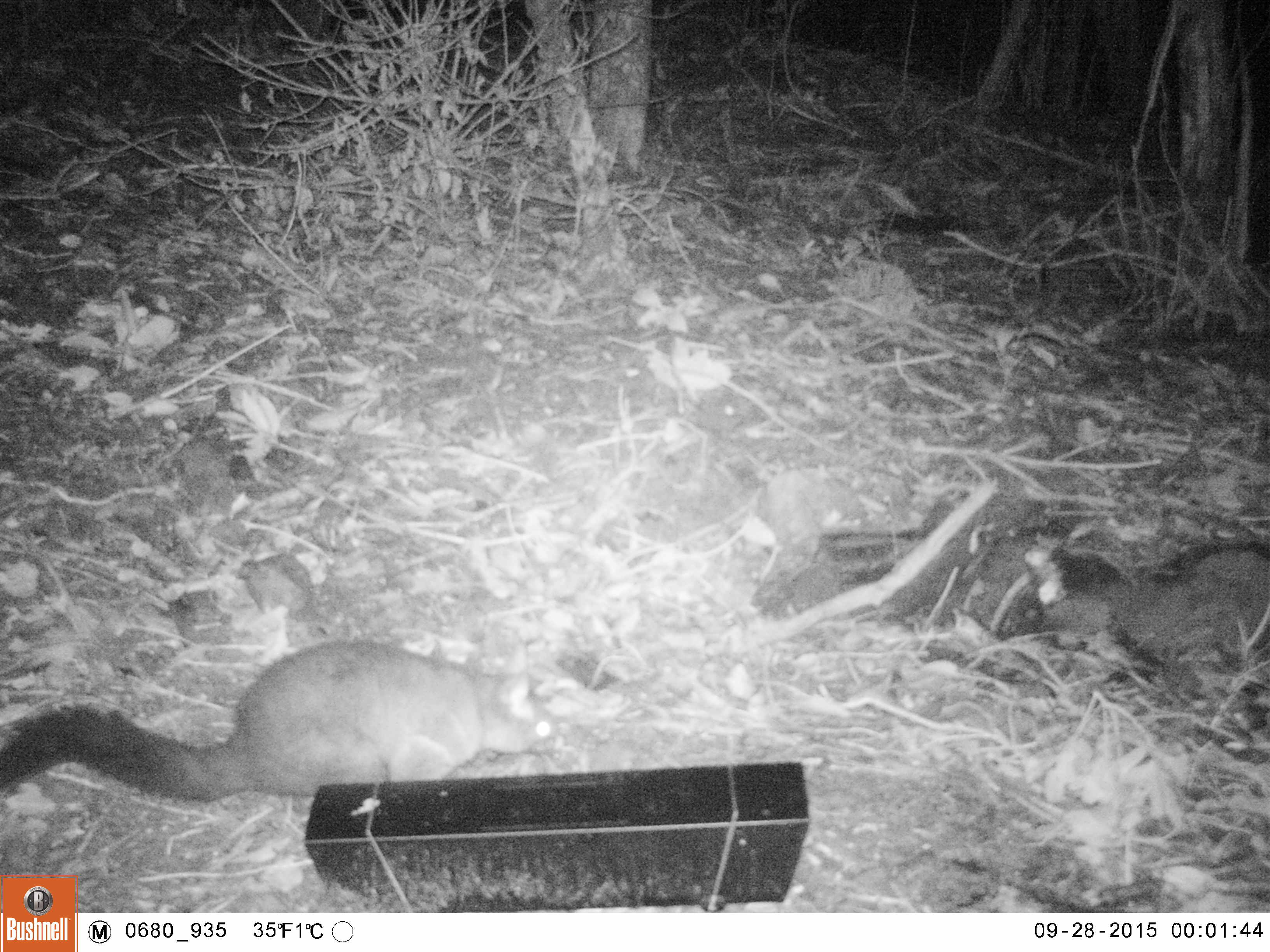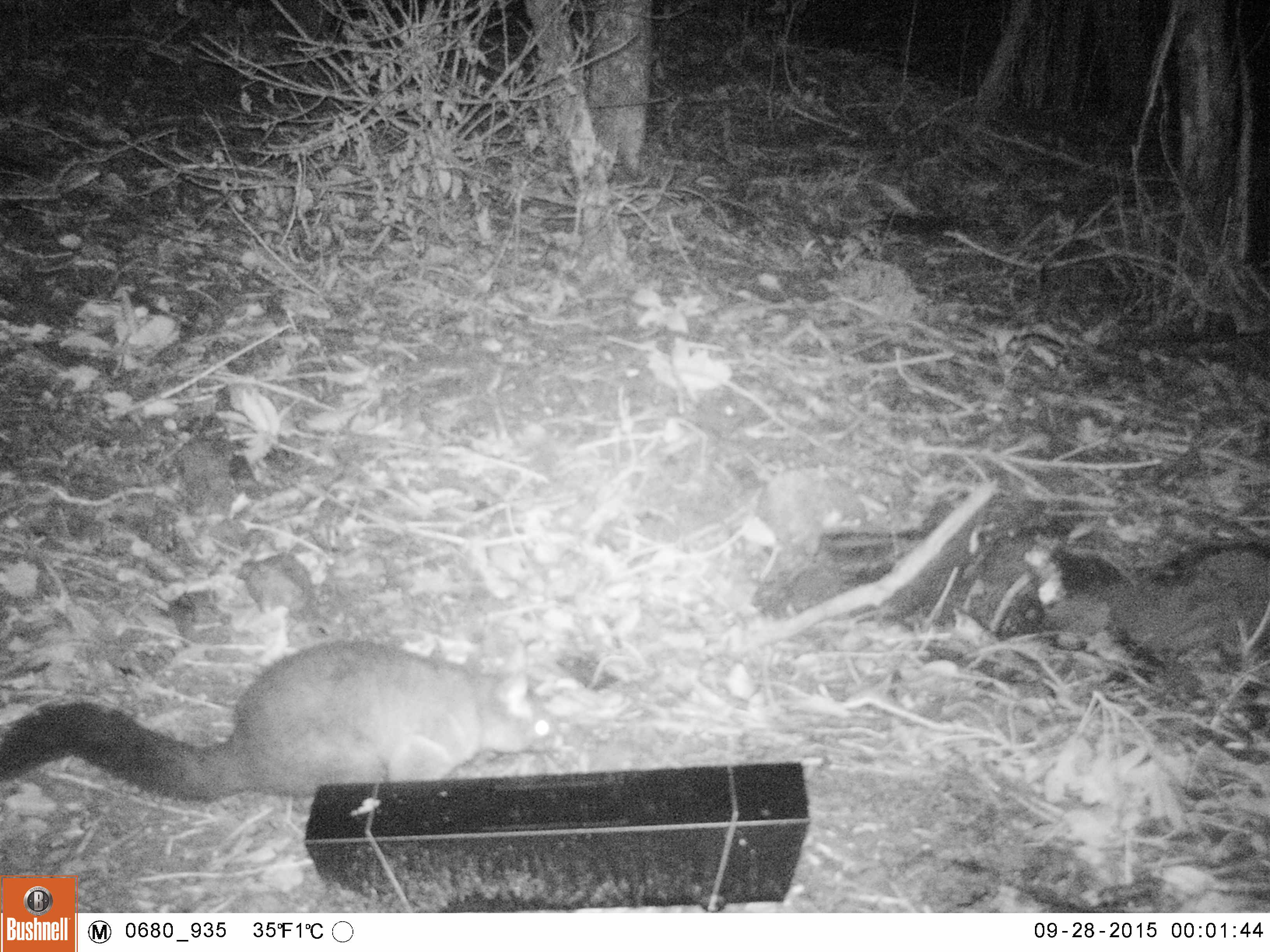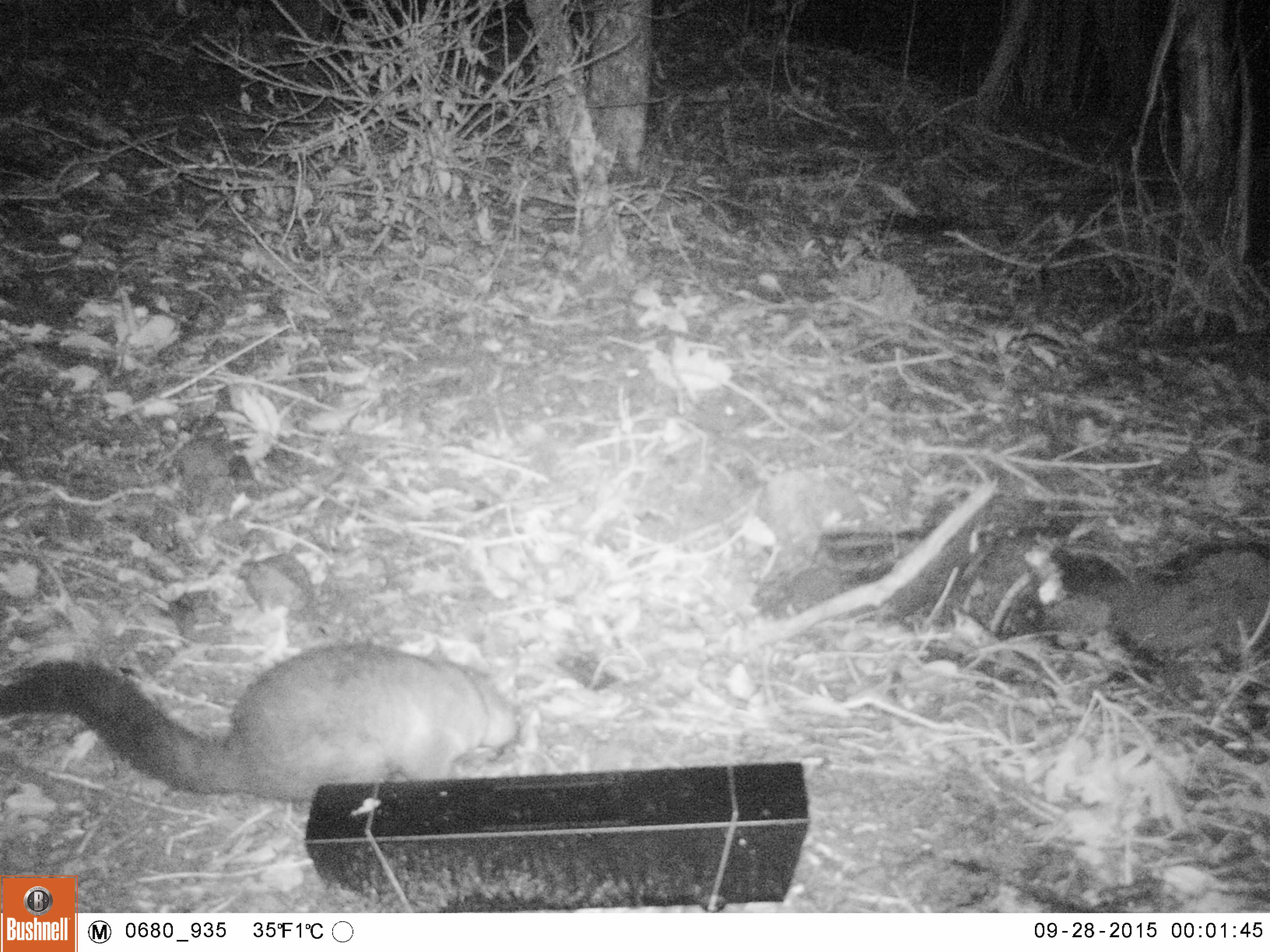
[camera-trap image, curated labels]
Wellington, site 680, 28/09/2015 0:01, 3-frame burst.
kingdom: Animalia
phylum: Chordata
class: Mammalia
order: Didelphimorphia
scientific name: Didelphimorphia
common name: possum